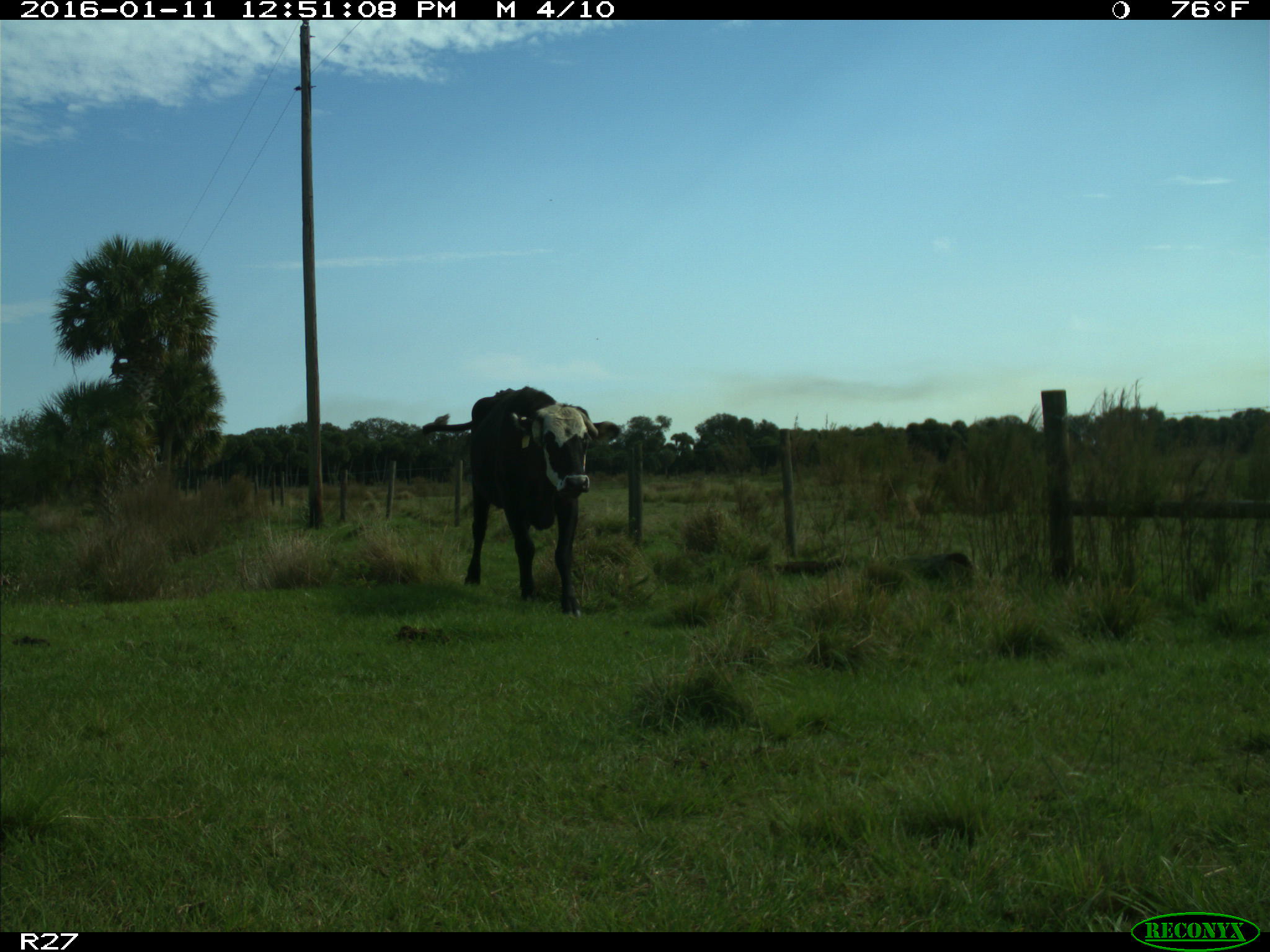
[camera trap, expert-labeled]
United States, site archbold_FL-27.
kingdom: Animalia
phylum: Chordata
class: Mammalia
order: Artiodactyla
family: Bovidae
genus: Bos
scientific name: Bos taurus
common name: domestic cow